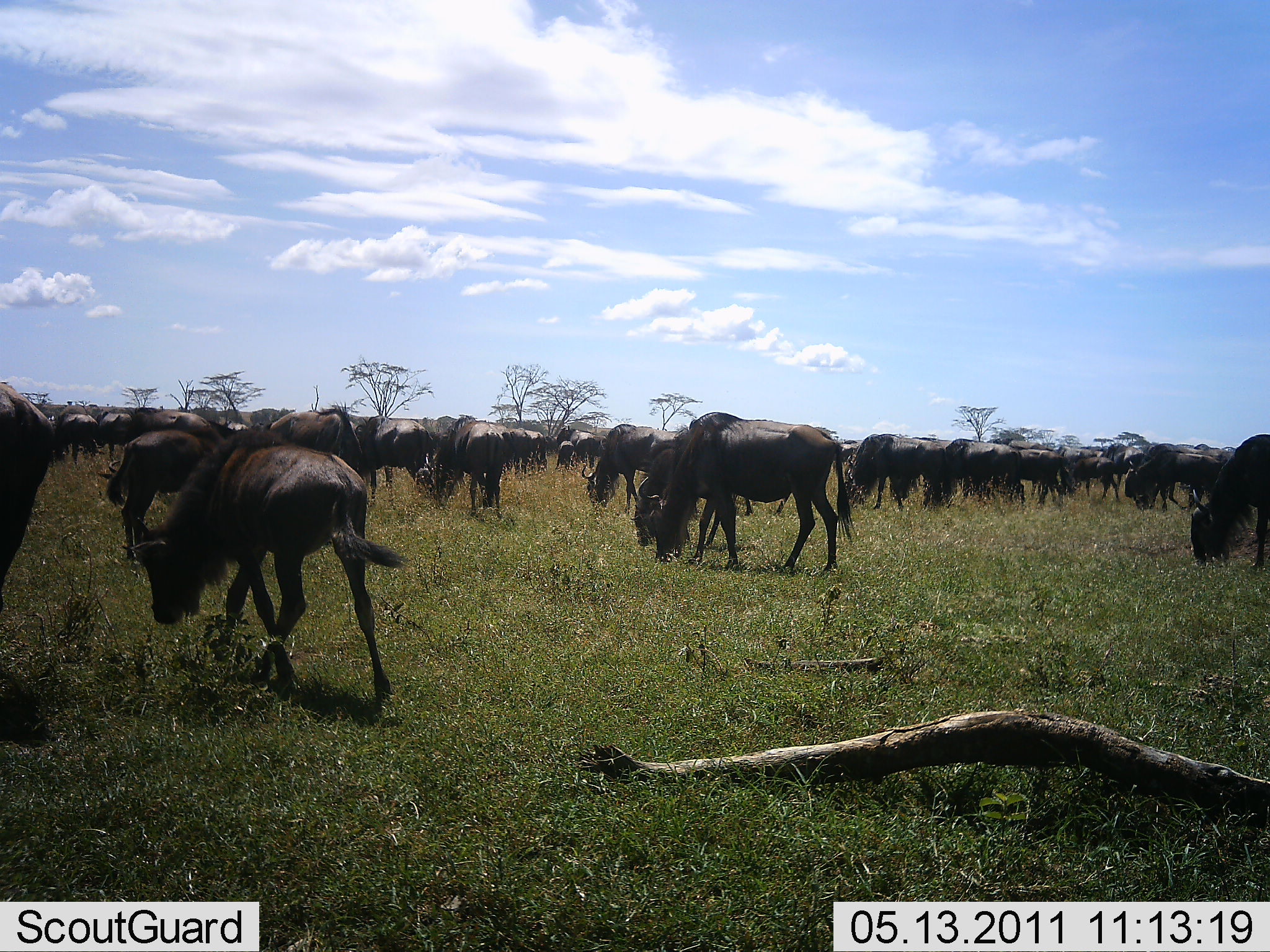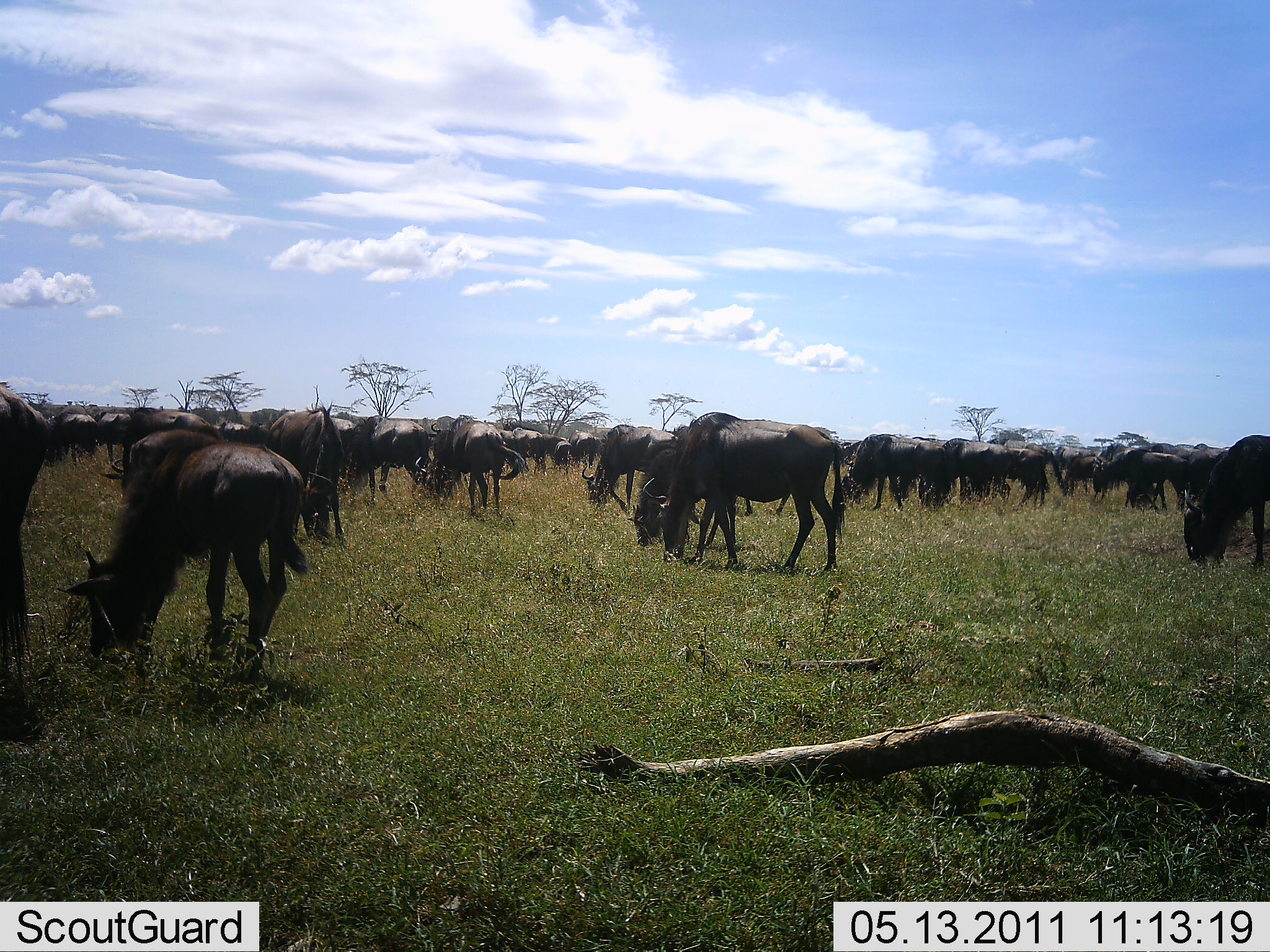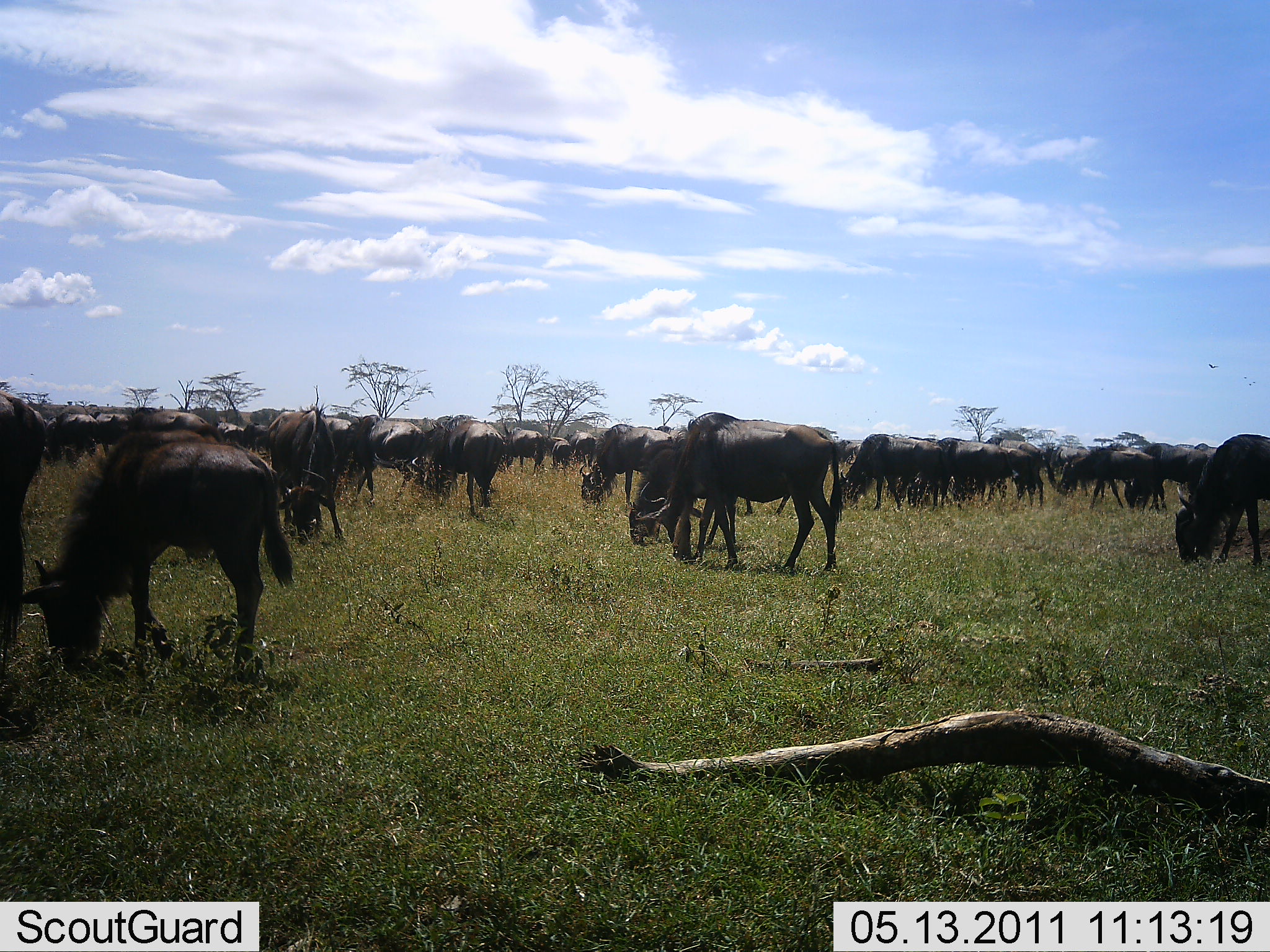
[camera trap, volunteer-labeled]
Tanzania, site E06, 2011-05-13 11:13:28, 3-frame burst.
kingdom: Animalia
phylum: Chordata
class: Mammalia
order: Artiodactyla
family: Bovidae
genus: Connochaetes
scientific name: Connochaetes taurinus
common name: blue wildebeest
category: wildebeest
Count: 51+.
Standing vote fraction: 33%.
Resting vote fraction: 0%.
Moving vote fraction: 25%.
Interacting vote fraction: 8%.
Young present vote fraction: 0%.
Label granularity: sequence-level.